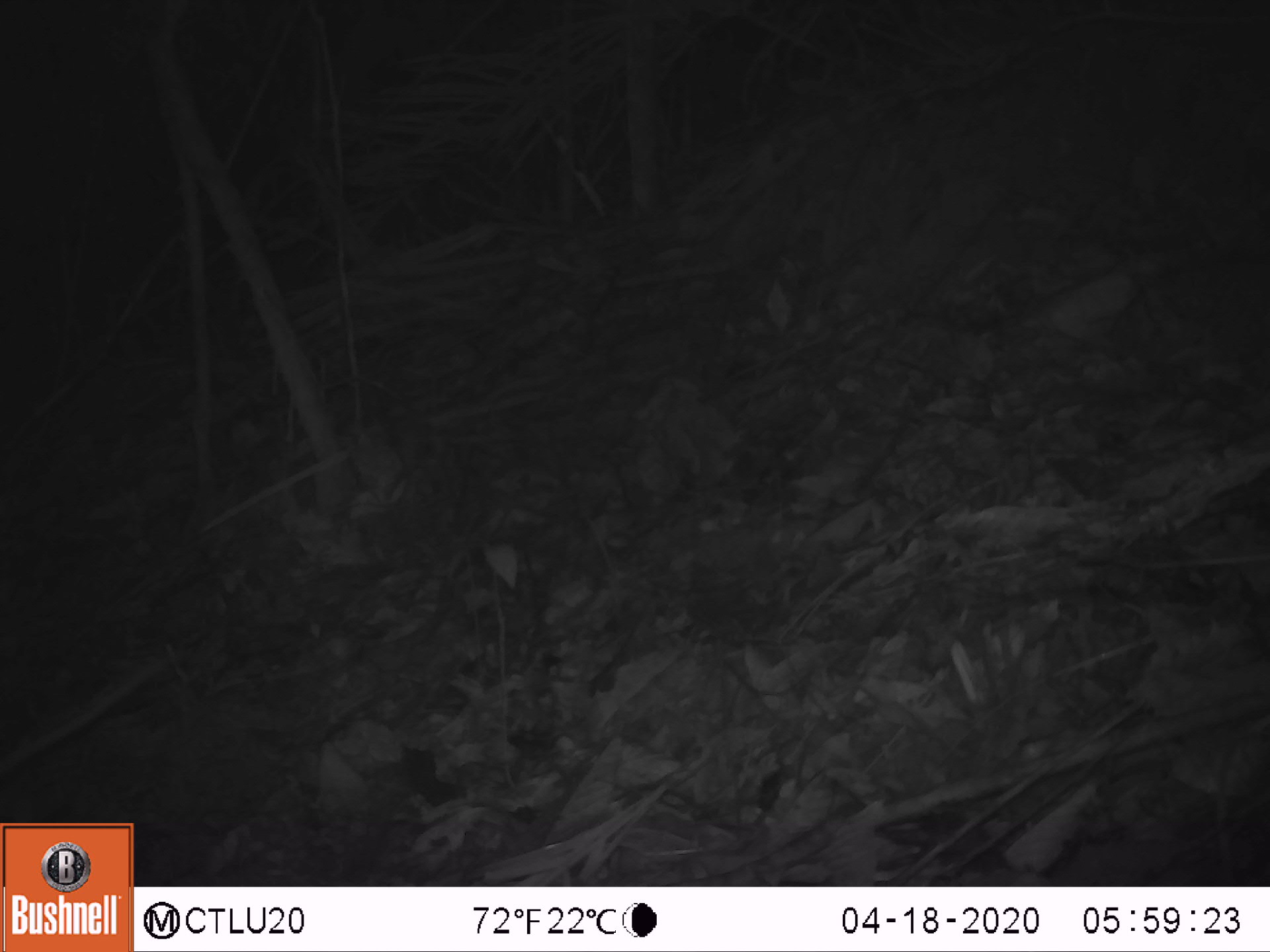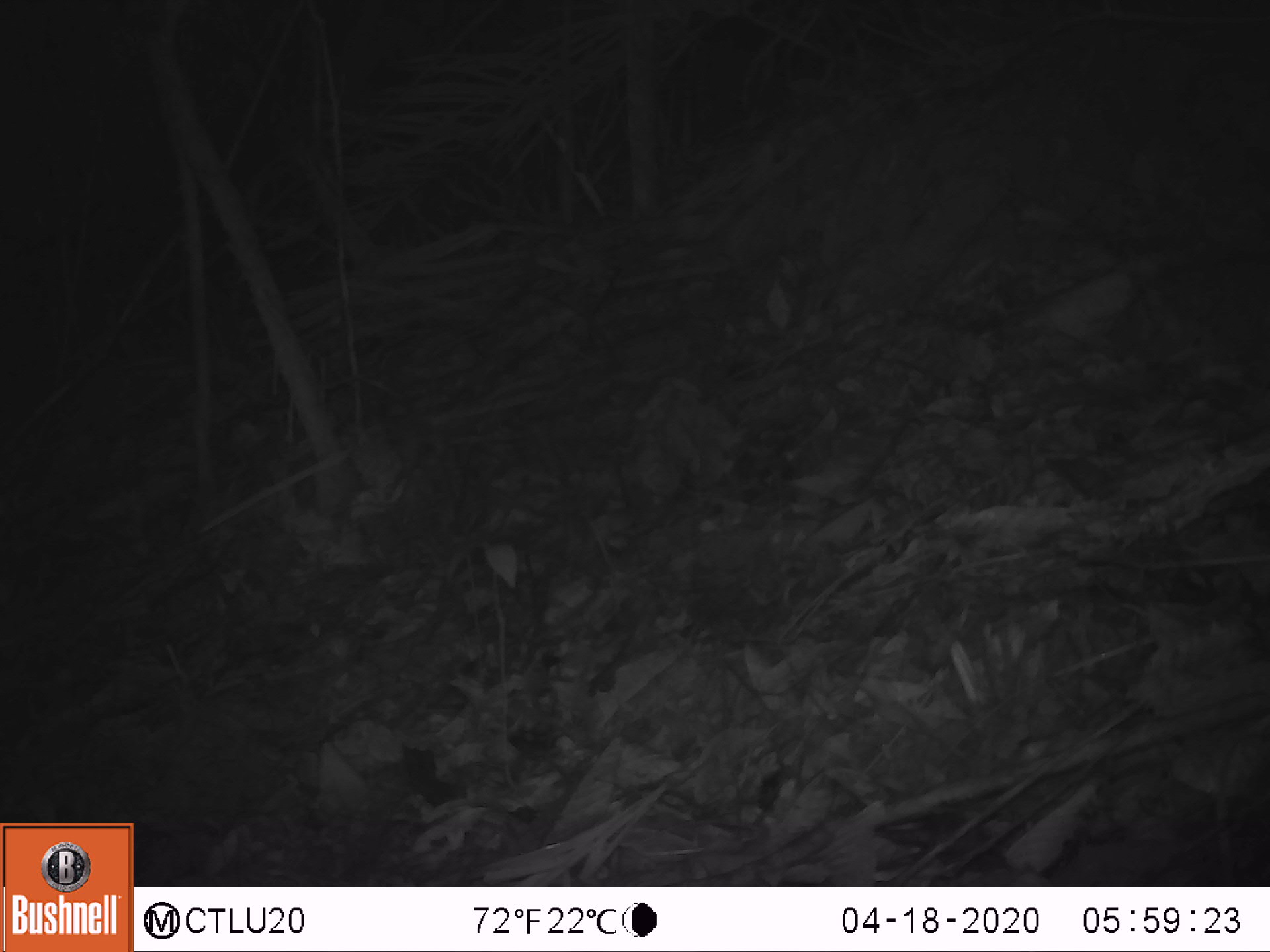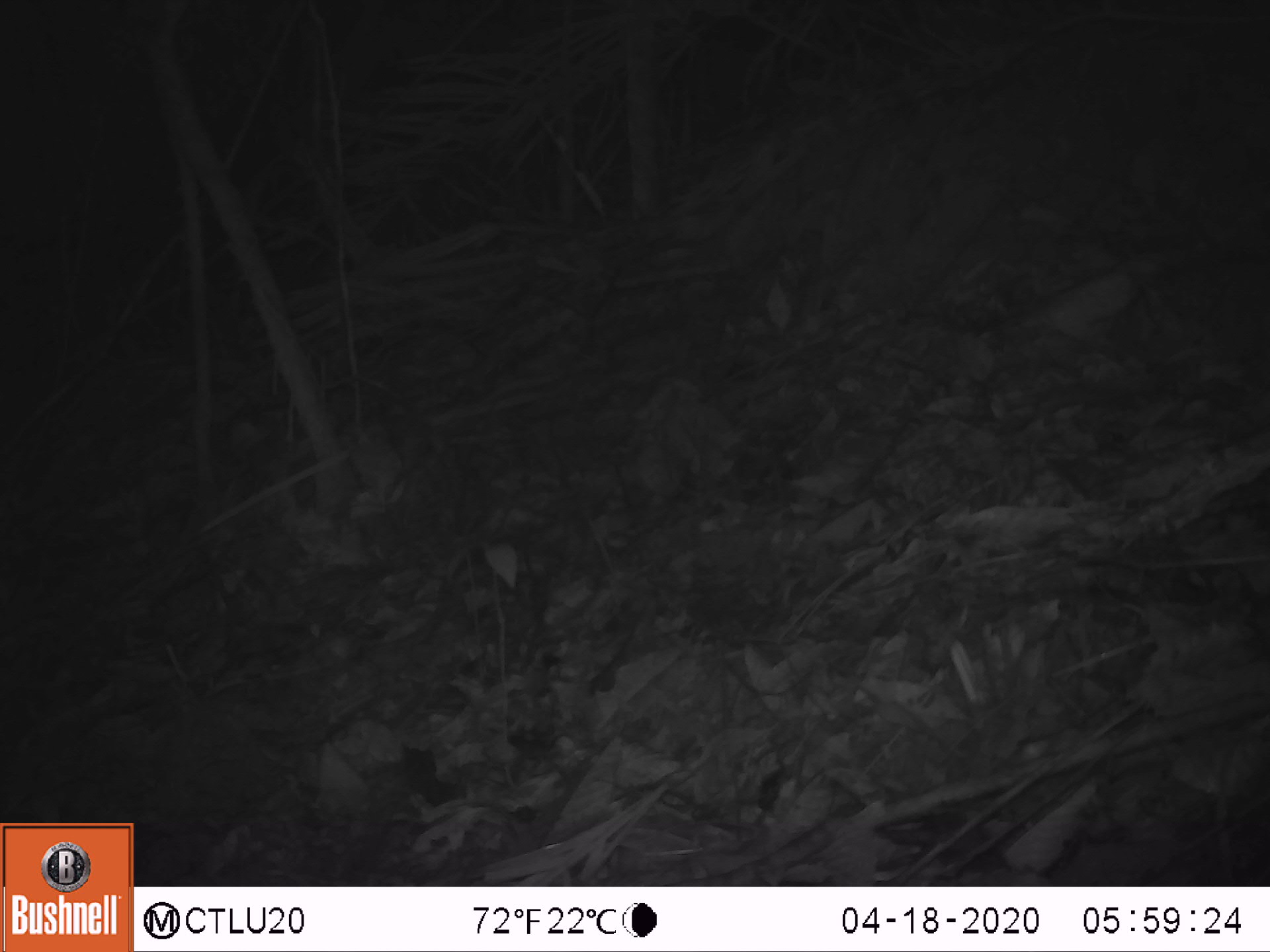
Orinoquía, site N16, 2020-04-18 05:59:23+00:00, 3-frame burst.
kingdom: Animalia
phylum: Chordata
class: Mammalia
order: Didelphimorphia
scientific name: Didelphimorphia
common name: possum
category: unknown possum